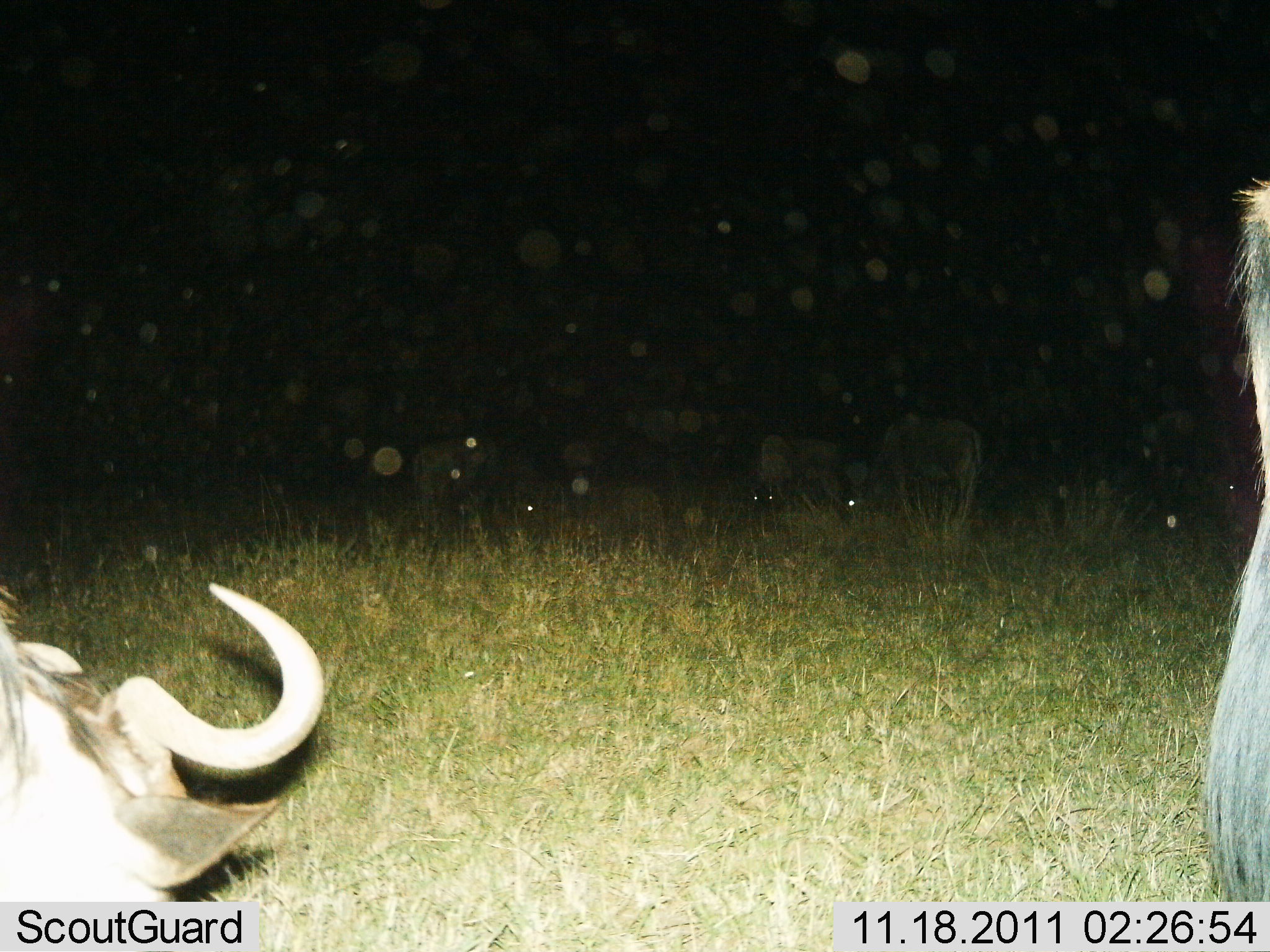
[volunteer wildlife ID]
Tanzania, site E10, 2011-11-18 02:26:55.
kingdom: Animalia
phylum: Chordata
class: Mammalia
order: Artiodactyla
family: Bovidae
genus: Connochaetes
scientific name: Connochaetes taurinus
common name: blue wildebeest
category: wildebeest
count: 3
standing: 77%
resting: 0%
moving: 15%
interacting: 0%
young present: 0%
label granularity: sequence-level